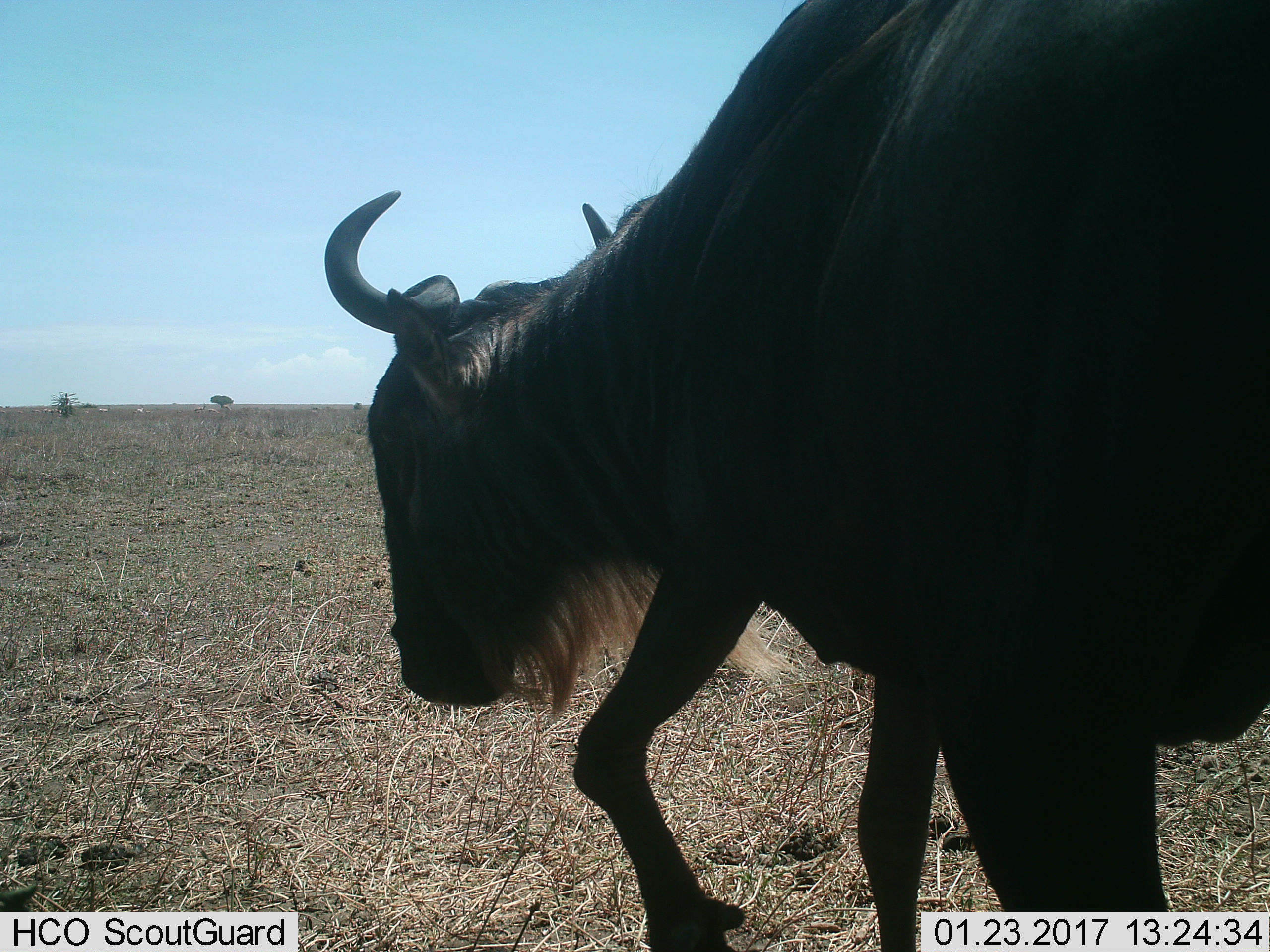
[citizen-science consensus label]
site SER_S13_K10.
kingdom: Animalia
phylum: Chordata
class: Mammalia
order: Artiodactyla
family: Bovidae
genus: Connochaetes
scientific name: Connochaetes taurinus taurinus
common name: blue wildebeest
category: wildebeestblue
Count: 1.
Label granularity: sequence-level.